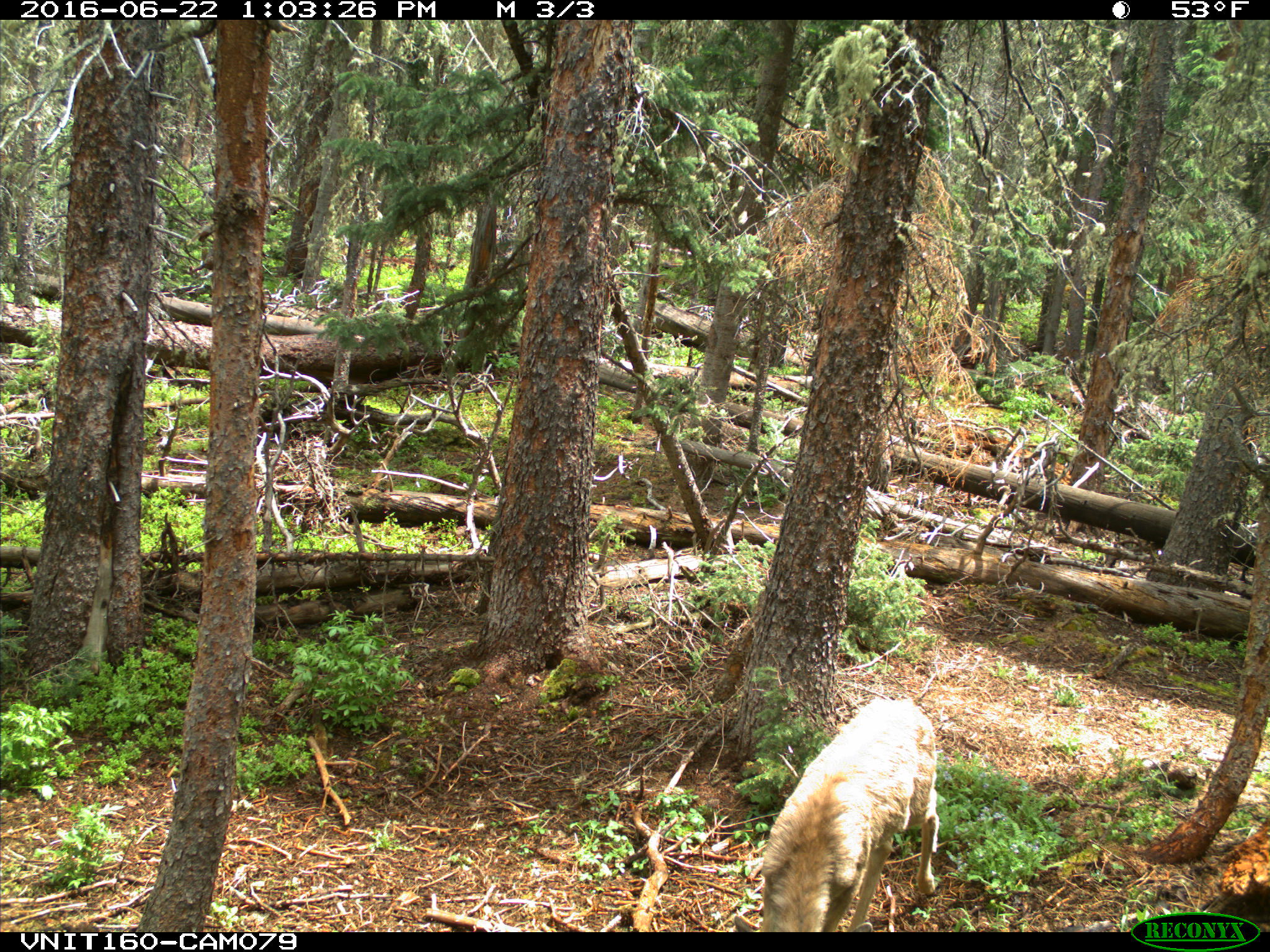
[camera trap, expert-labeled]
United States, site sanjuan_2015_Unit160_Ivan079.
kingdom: Animalia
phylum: Chordata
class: Mammalia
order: Artiodactyla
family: Cervidae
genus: Odocoileus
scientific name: Odocoileus hemionus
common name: mule deer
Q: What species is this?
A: Odocoileus hemionus (mule deer).